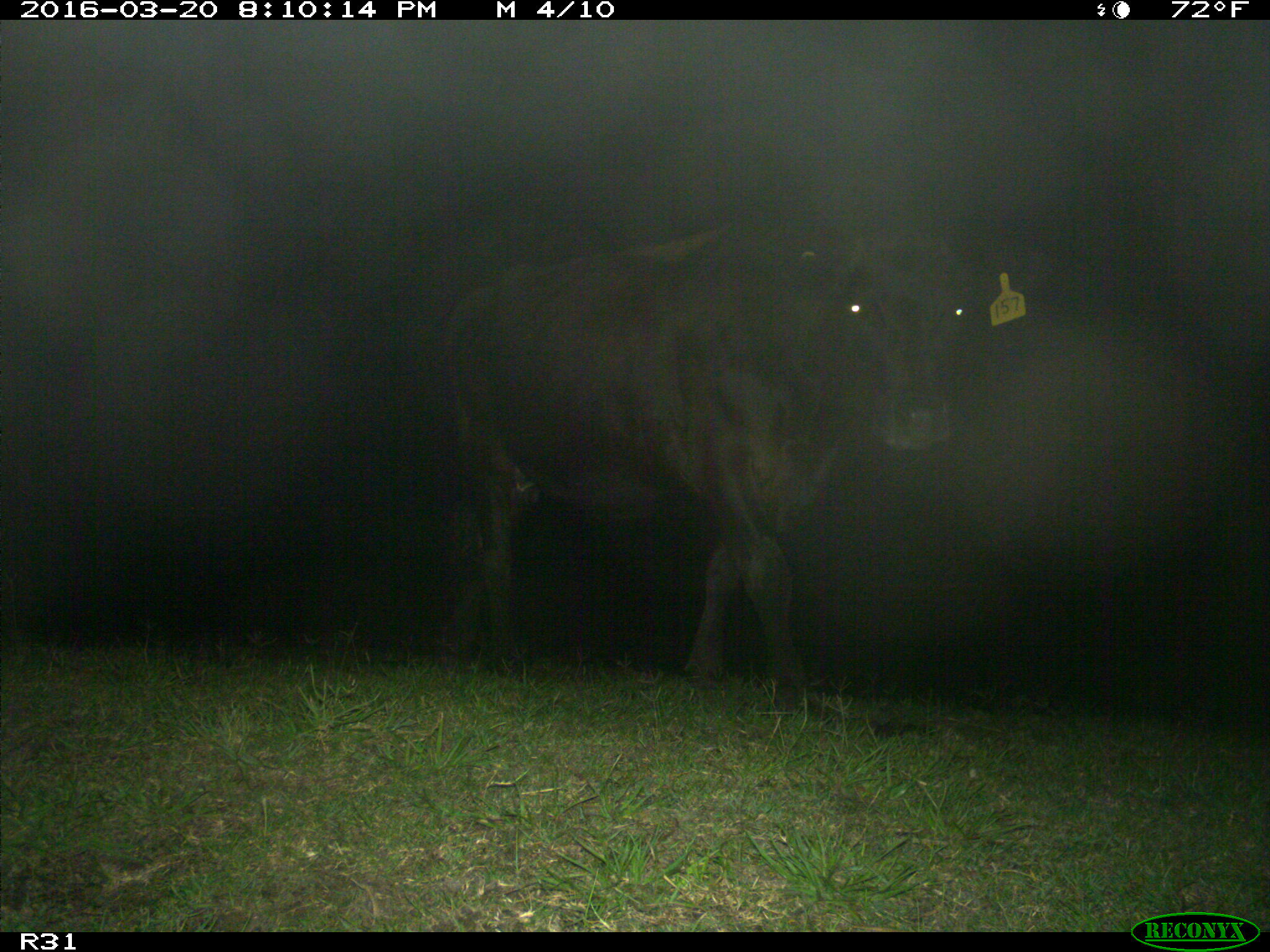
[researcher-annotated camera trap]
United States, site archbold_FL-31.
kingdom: Animalia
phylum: Chordata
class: Mammalia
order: Artiodactyla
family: Bovidae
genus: Bos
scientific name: Bos taurus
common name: domestic cow